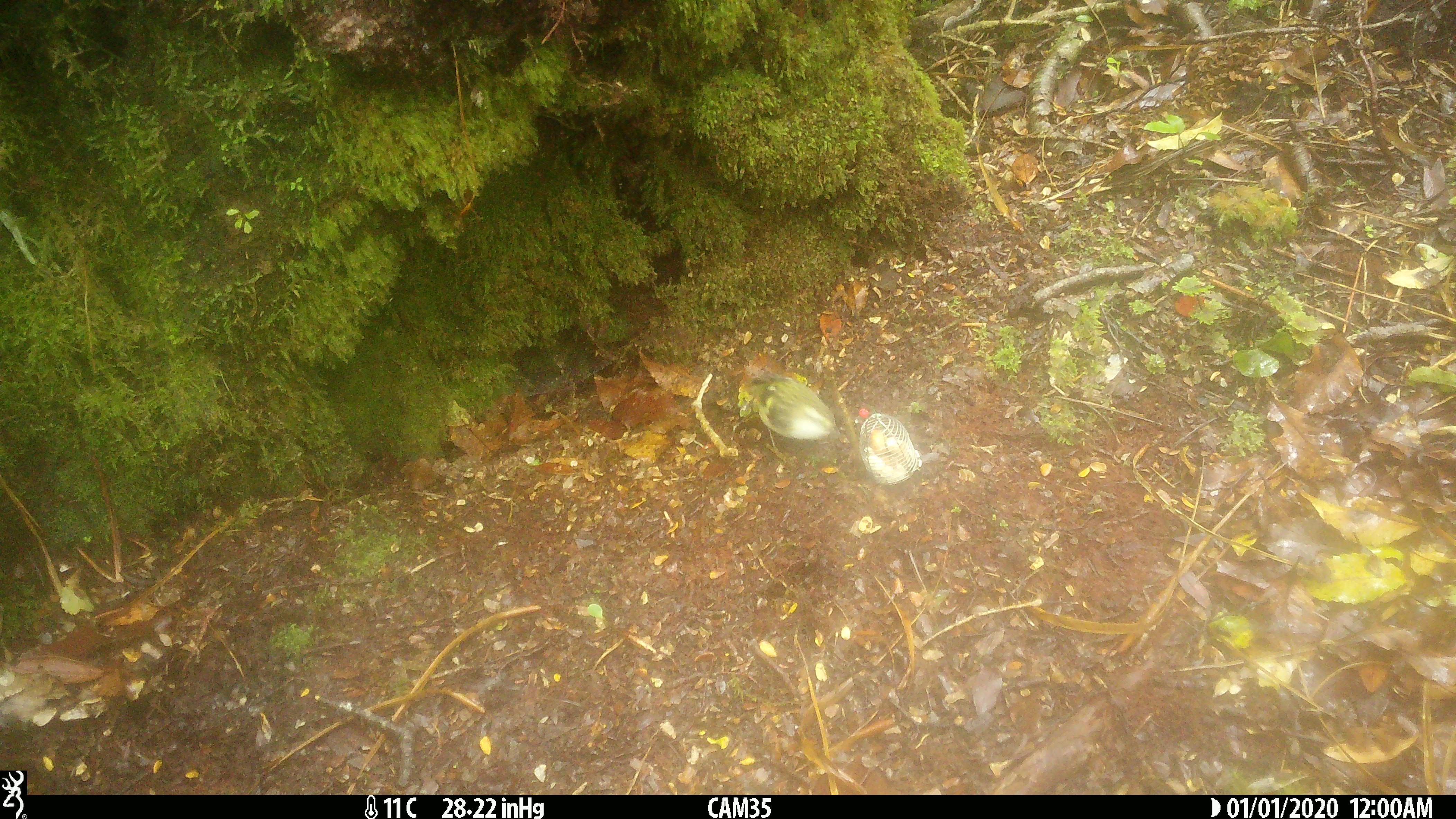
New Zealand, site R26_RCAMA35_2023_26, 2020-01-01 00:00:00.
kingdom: Animalia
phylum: Chordata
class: Aves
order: Passeriformes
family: Acanthisittidae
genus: Acanthisitta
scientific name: Acanthisitta chloris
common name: rifleman